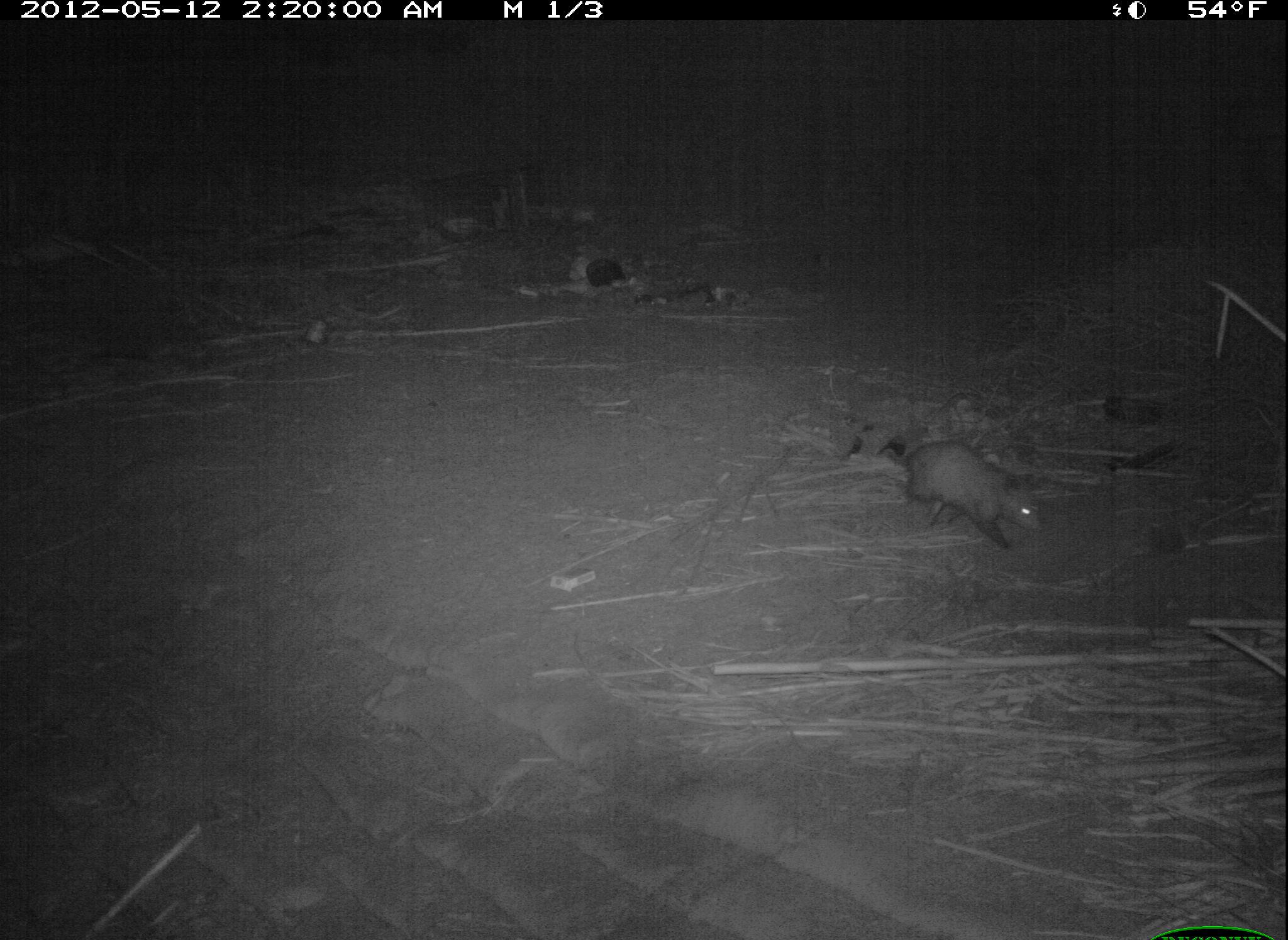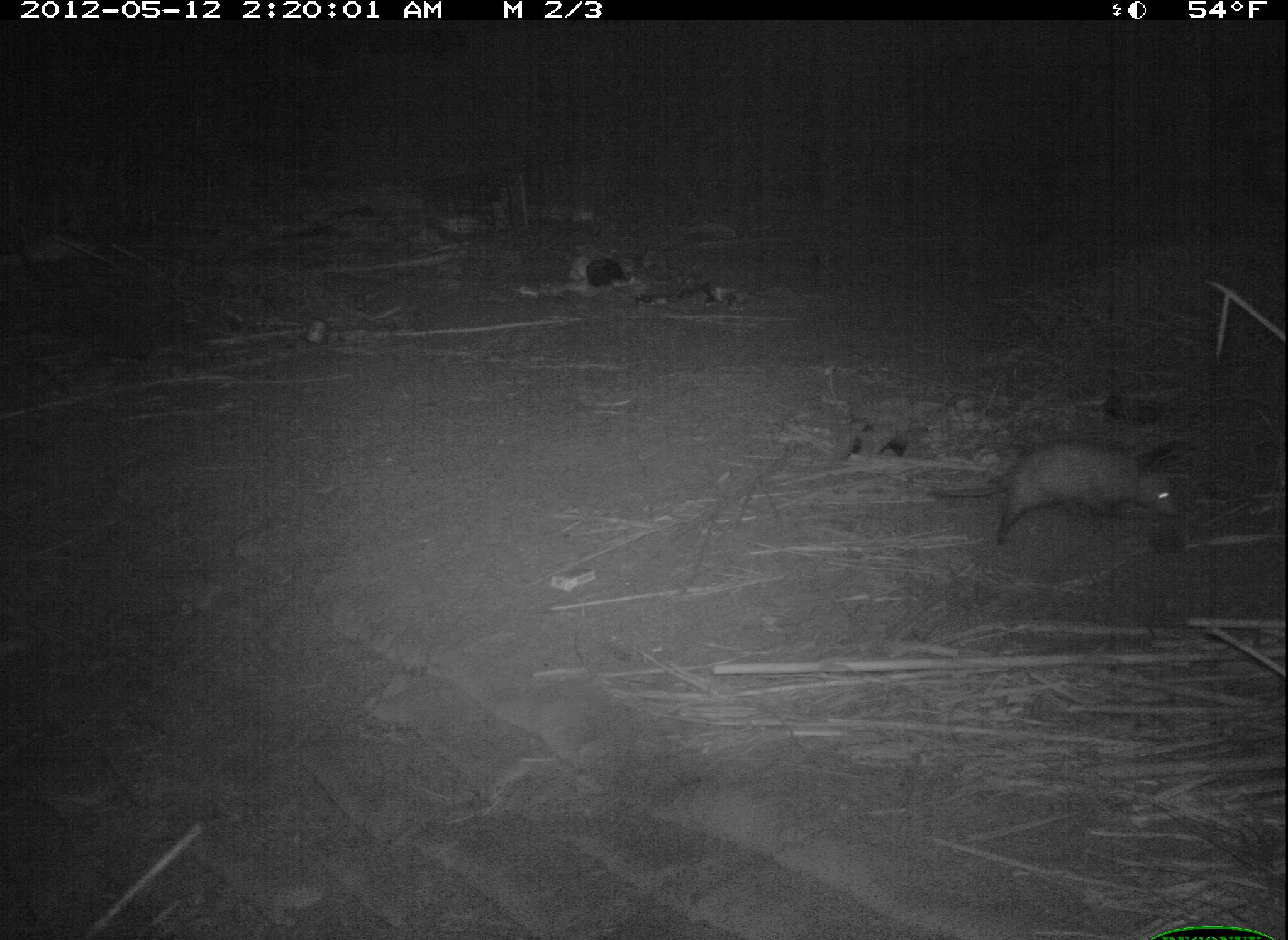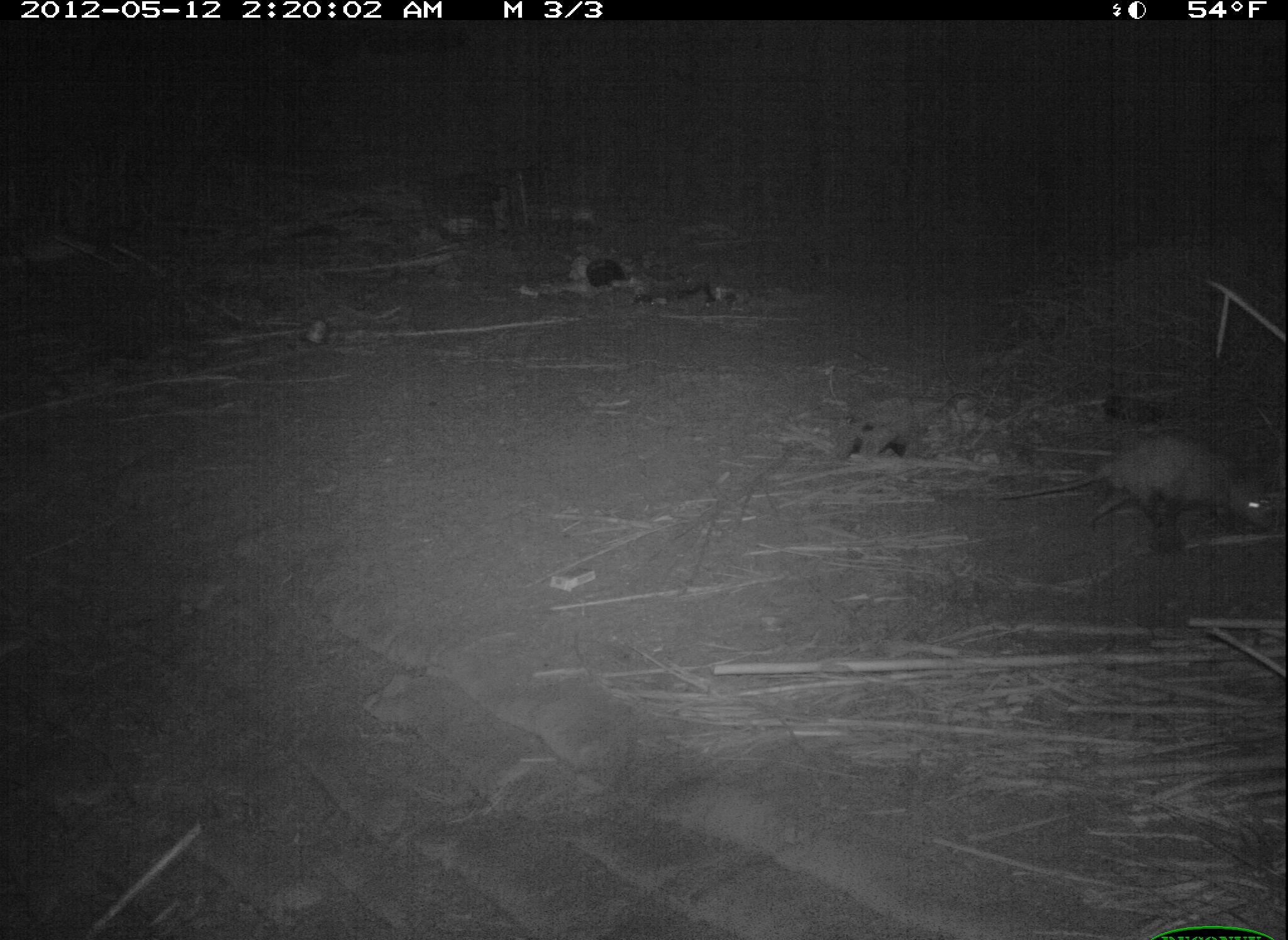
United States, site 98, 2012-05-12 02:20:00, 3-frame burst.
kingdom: Animalia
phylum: Chordata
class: Mammalia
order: Didelphimorphia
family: Didelphidae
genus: Didelphis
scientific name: Didelphis virginiana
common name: virginia opossum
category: opossum